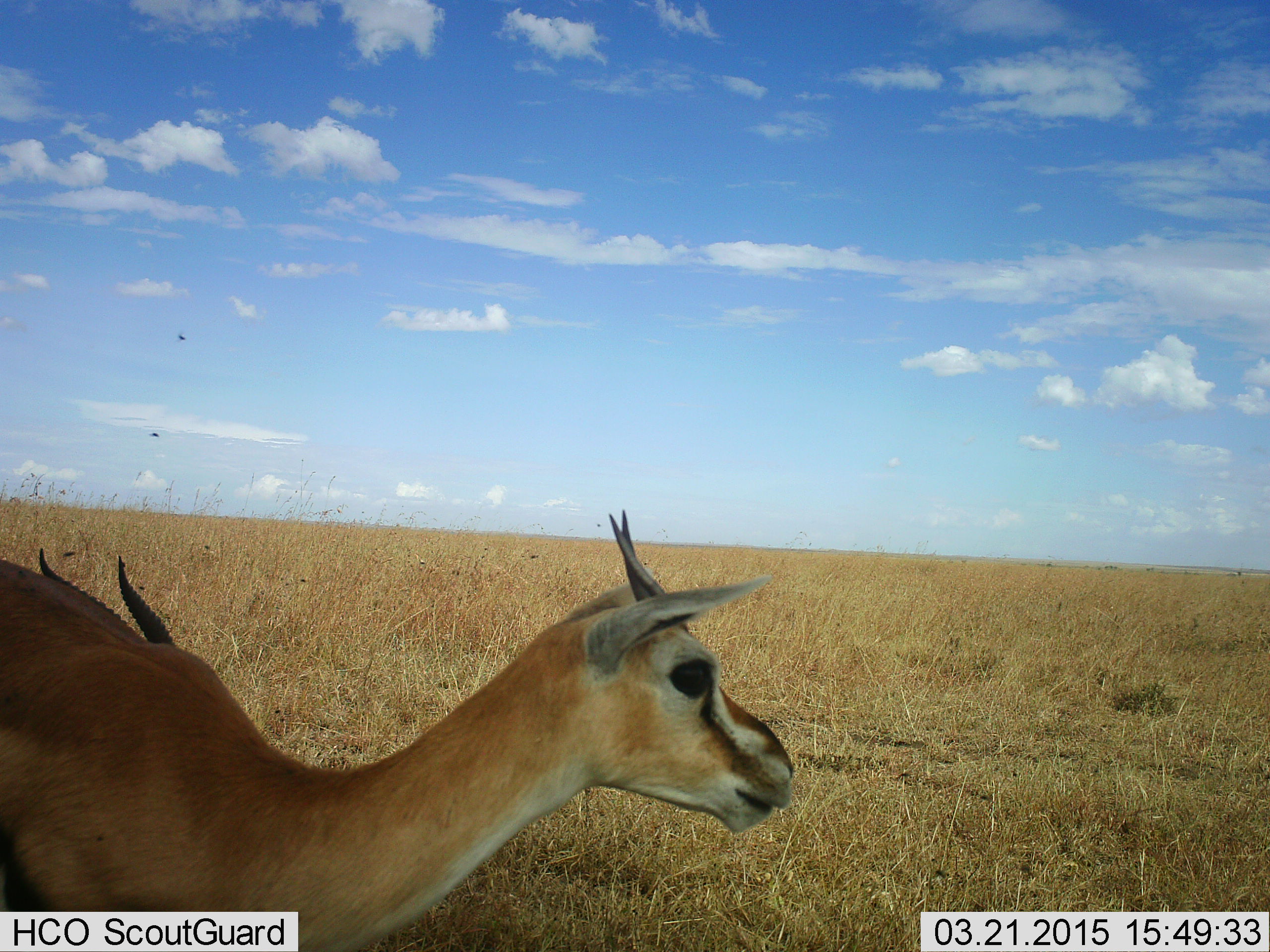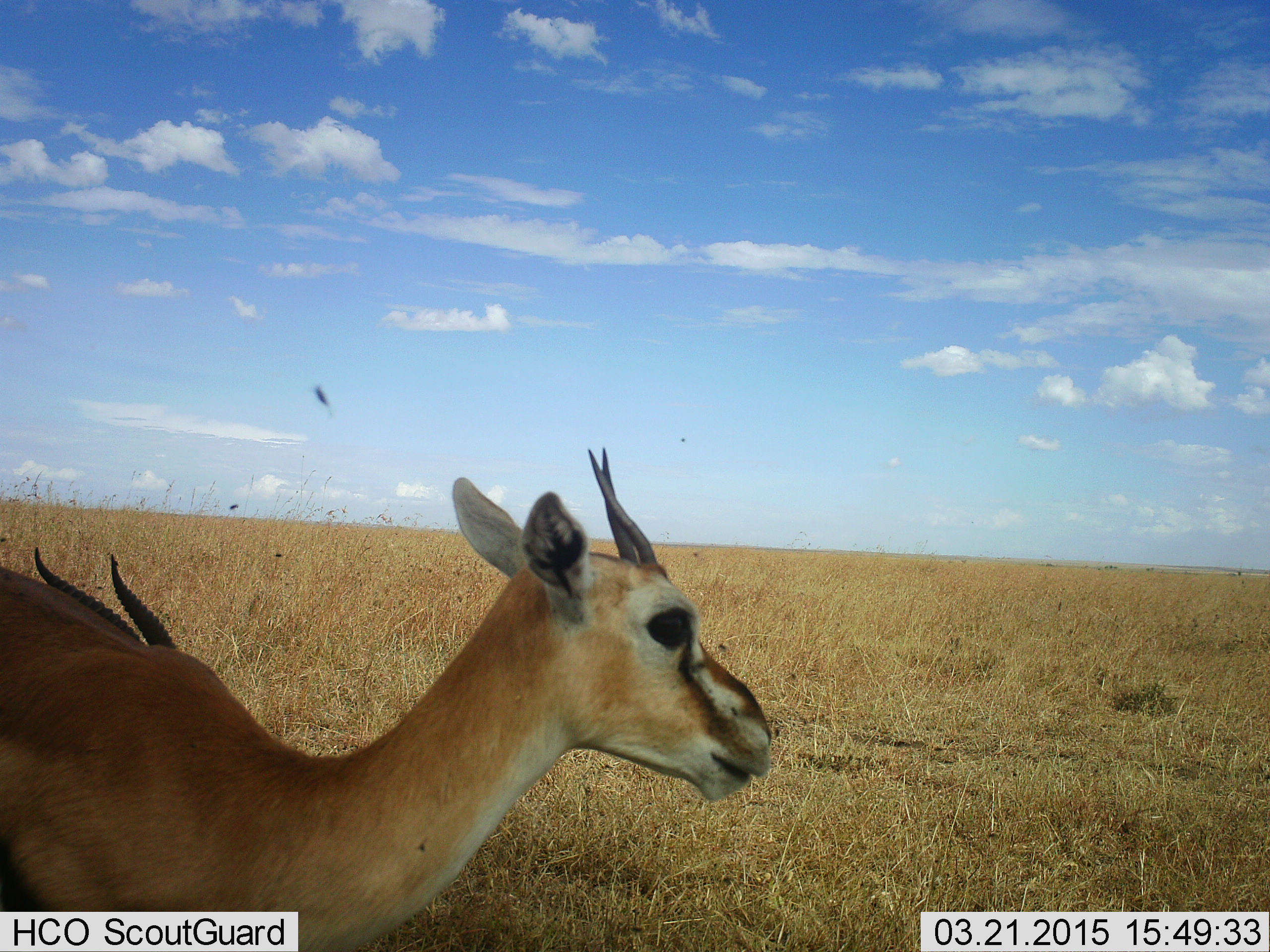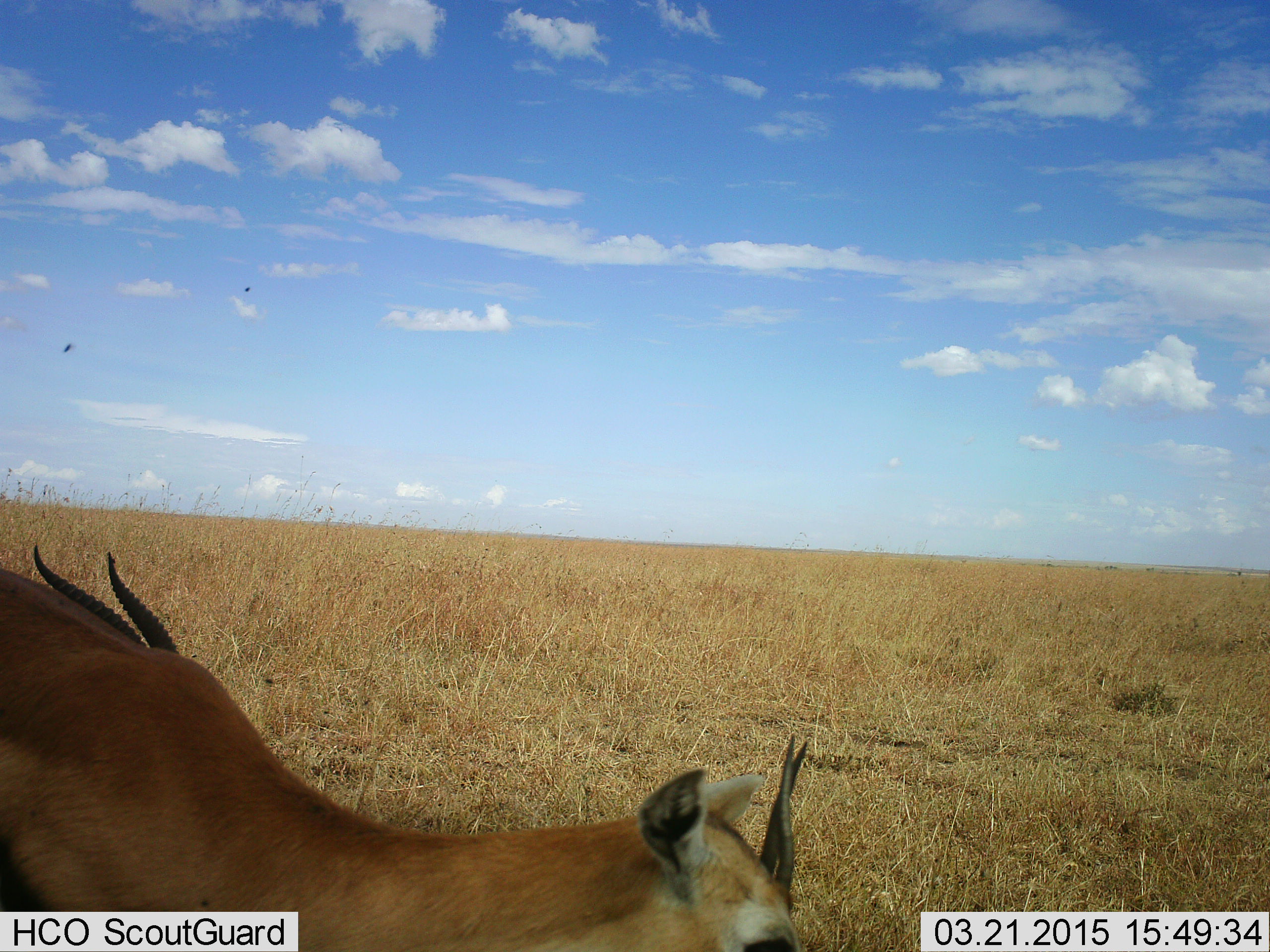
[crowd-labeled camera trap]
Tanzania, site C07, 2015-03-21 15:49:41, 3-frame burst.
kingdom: Animalia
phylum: Chordata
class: Mammalia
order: Artiodactyla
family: Bovidae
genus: Eudorcas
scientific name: Eudorcas thomsonii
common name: thomson's gazelle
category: gazellethomsons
Gazellethomsons (thomson's gazelle) (Eudorcas thomsonii), count 2. Behavior (volunteer vote fractions): standing 100%, resting 21%, moving 7%, interacting 0%. Young present (vote fraction): 0%. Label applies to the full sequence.